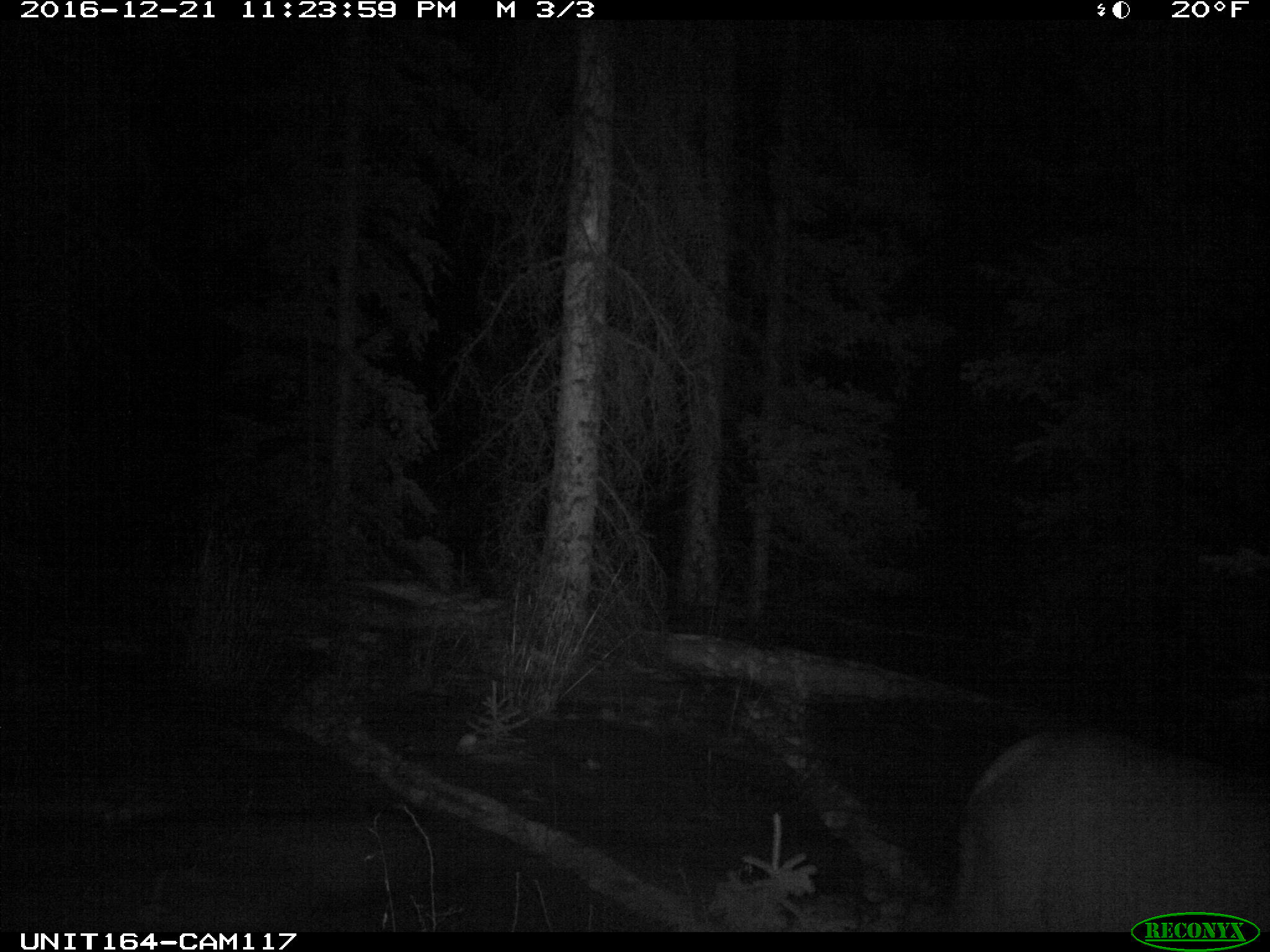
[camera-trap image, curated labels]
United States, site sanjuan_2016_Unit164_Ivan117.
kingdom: Animalia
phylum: Chordata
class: Mammalia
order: Artiodactyla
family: Cervidae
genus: Cervus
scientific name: Cervus elaphus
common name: red deer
Cervus elaphus (red deer).